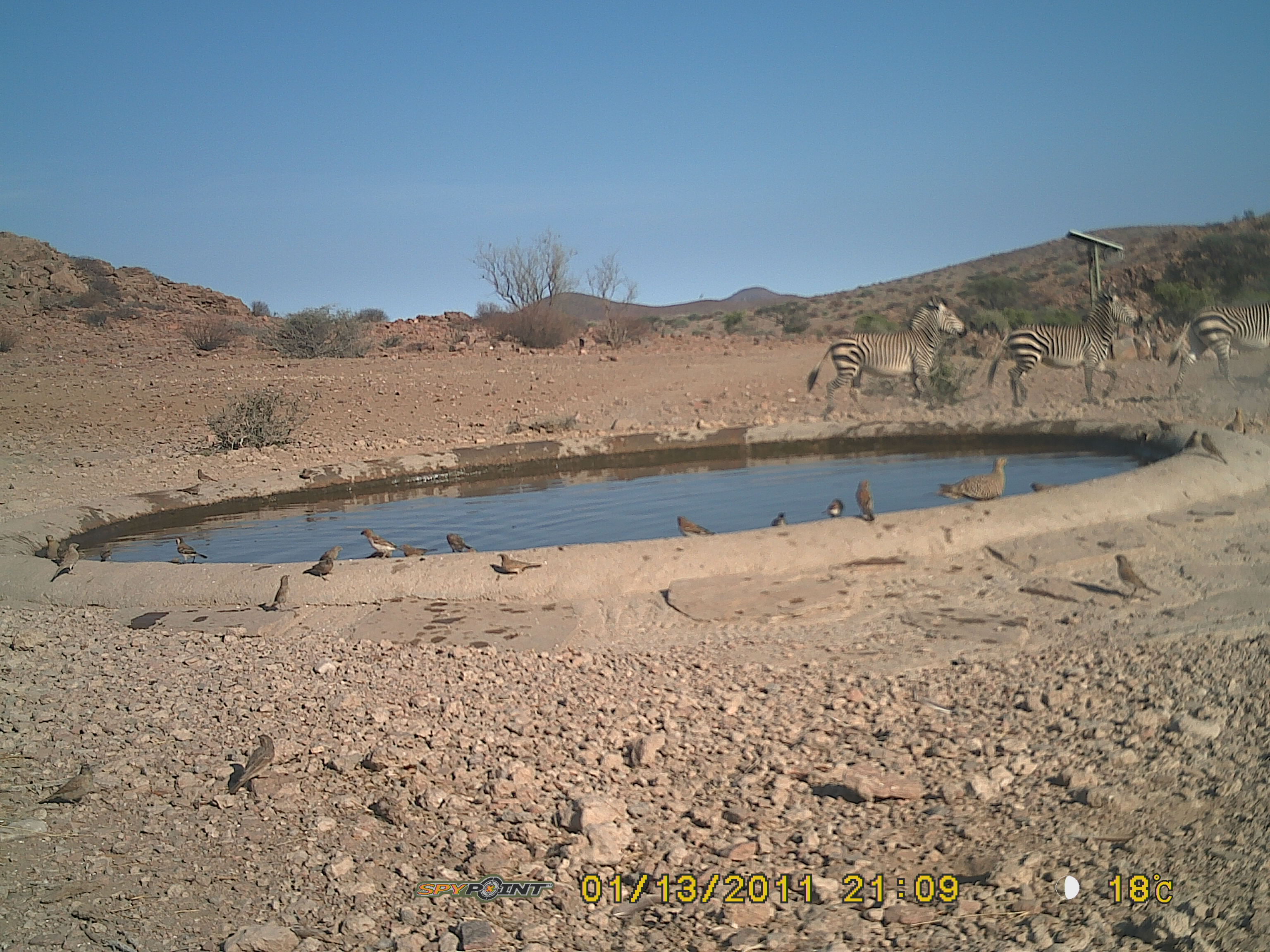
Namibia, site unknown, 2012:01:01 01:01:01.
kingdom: Animalia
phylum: Chordata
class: Aves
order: Pterocliformes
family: Pteroclidae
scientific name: Pteroclidae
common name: sandgrouse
Pteroclidae (sandgrouse).